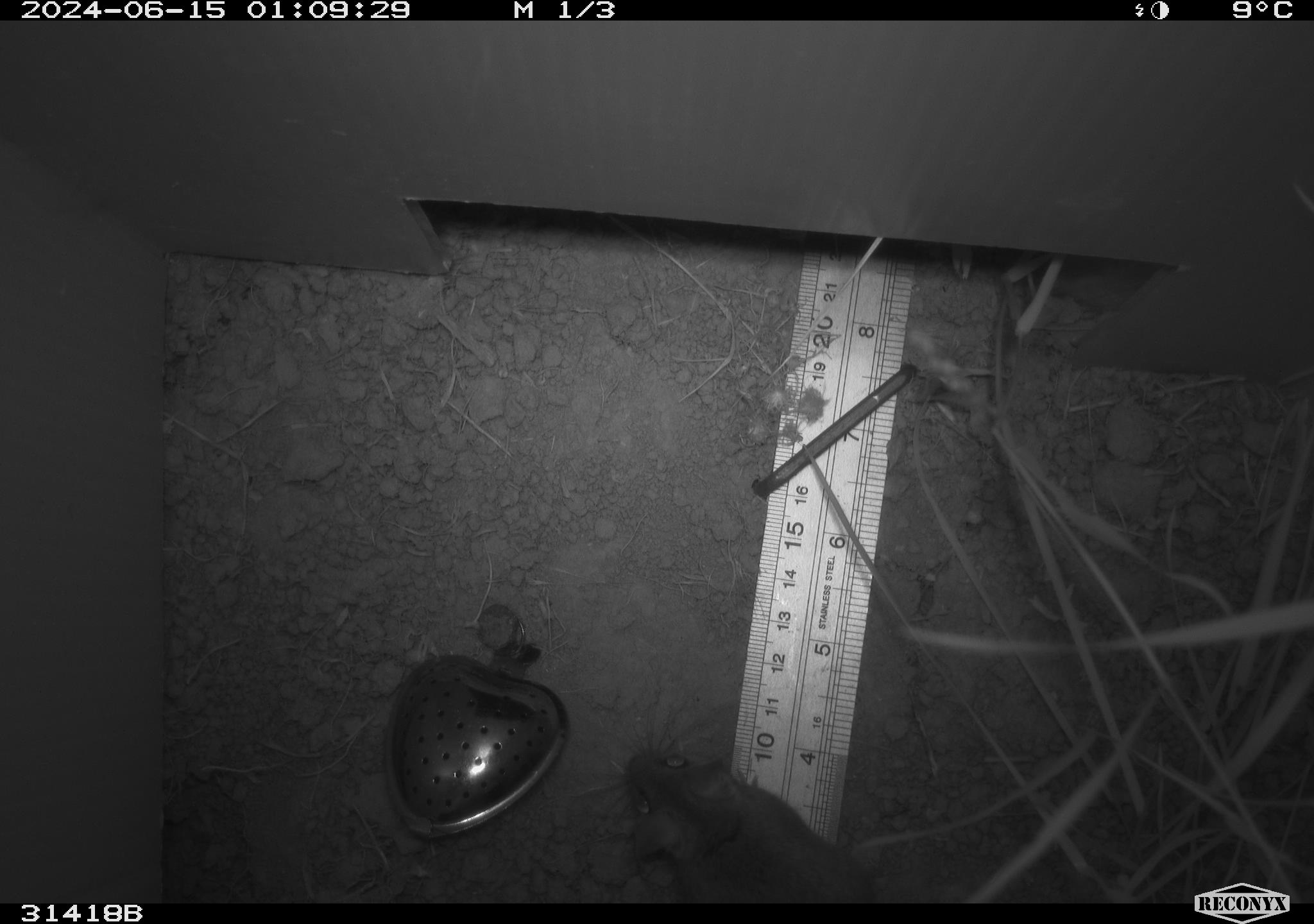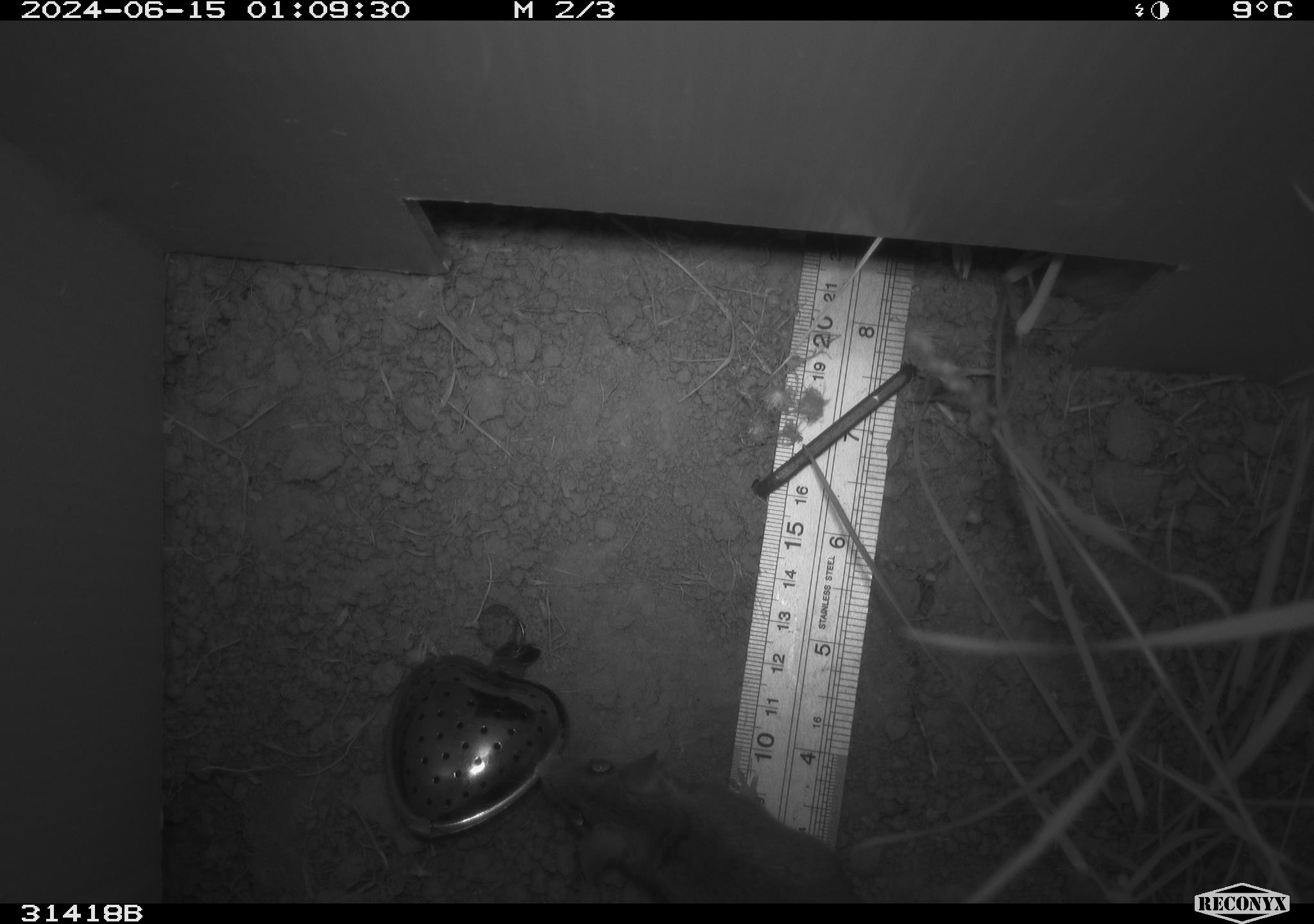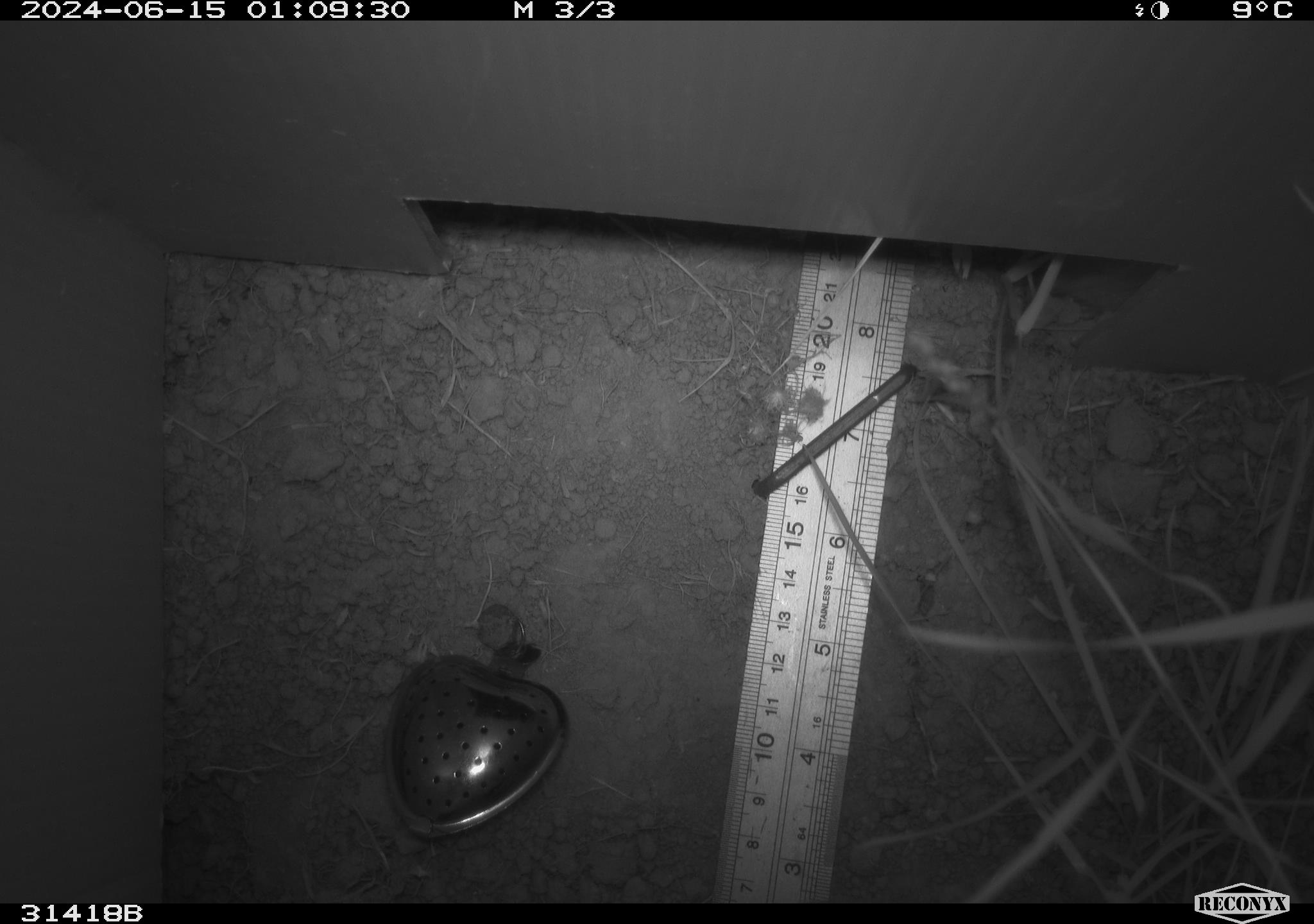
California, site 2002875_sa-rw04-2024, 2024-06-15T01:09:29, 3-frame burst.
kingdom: Animalia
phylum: Chordata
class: Mammalia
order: Rodentia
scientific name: Rodentia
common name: rodent